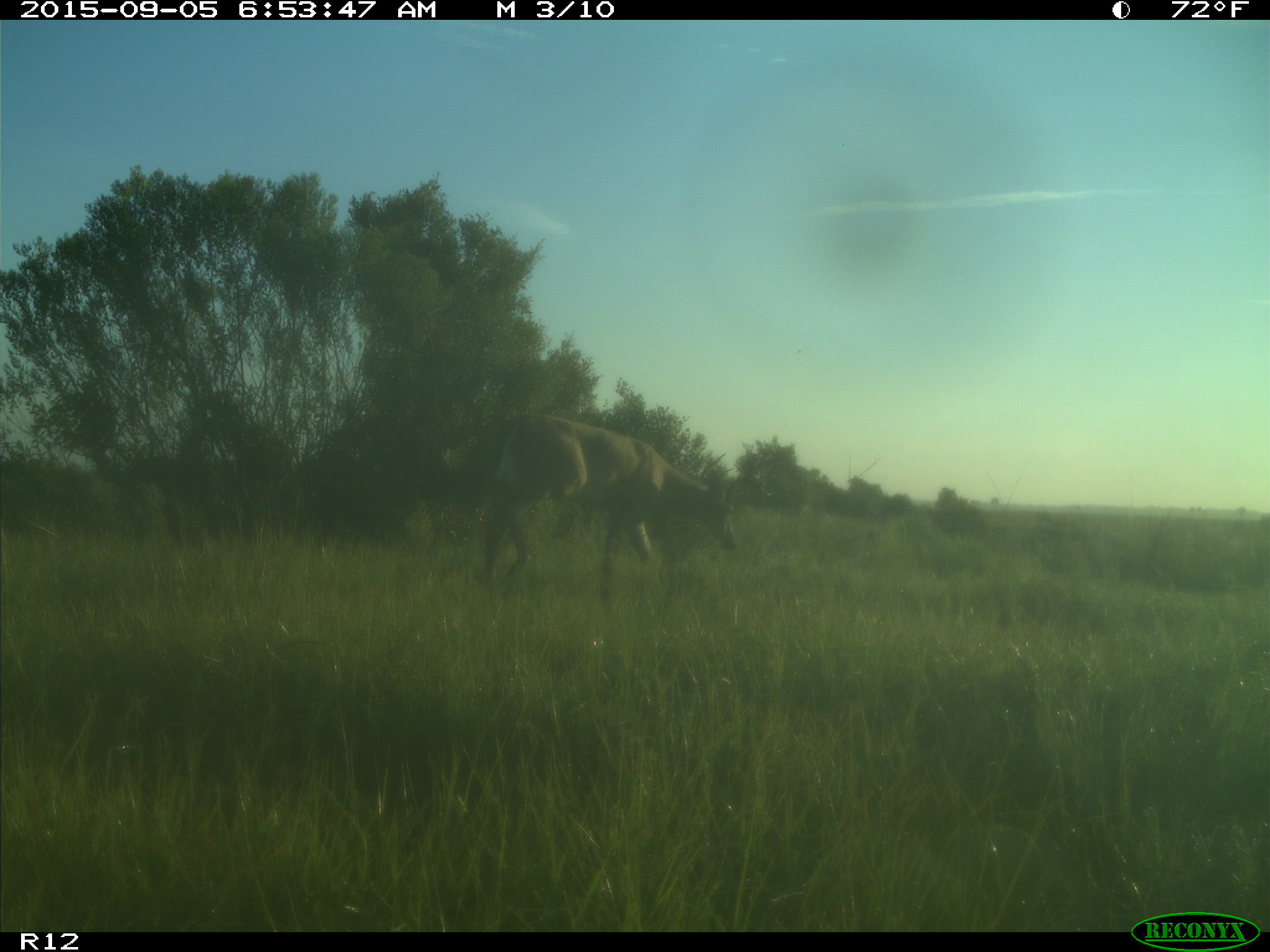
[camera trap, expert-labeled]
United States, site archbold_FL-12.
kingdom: Animalia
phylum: Chordata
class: Mammalia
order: Artiodactyla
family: Cervidae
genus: Odocoileus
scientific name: Odocoileus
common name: deer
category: unidentified deer